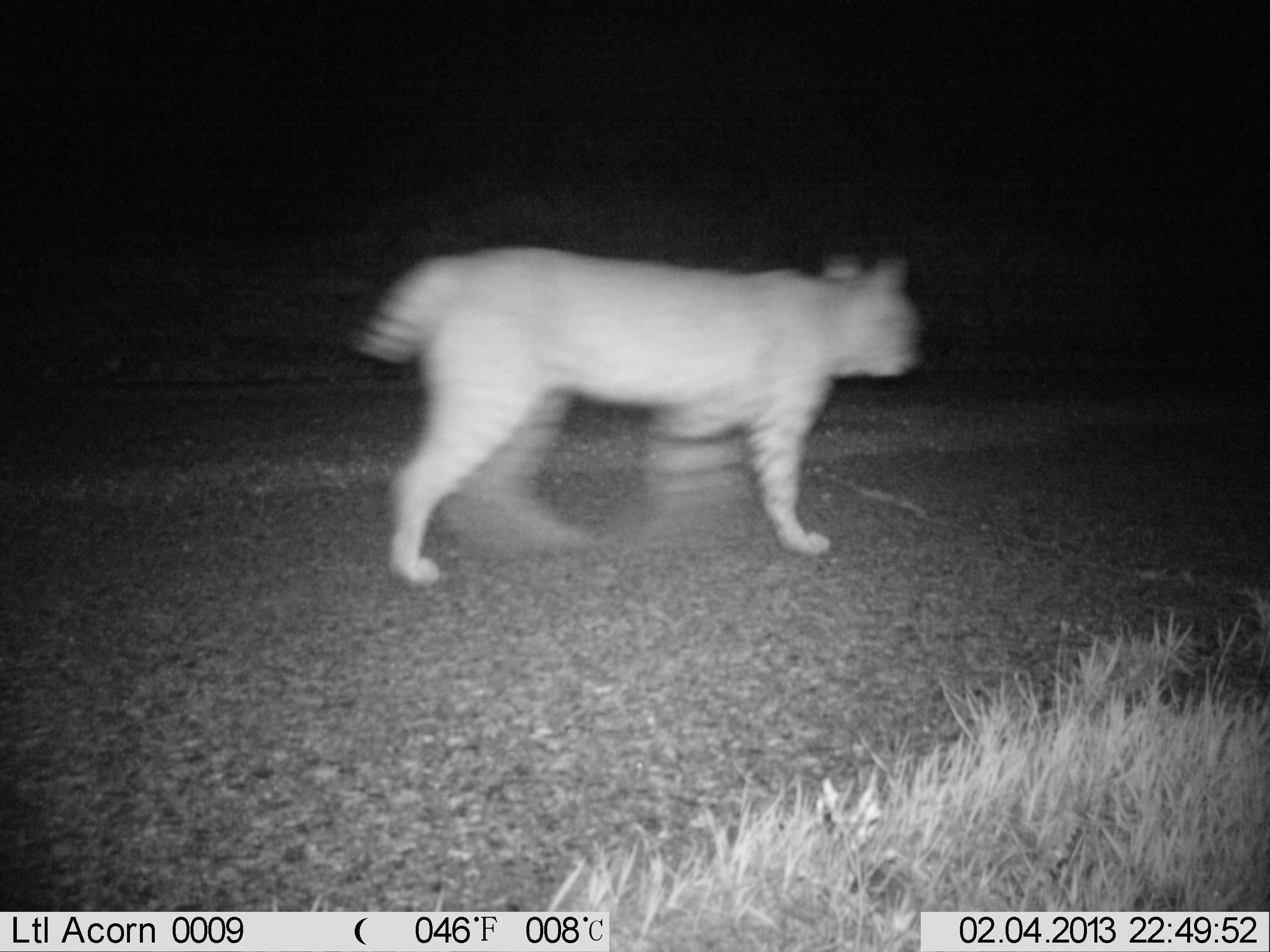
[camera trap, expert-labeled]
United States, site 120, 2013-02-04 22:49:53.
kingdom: Animalia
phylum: Chordata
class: Mammalia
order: Carnivora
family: Felidae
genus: Lynx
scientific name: Lynx rufus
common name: bobcat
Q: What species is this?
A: Bobcat (Lynx rufus).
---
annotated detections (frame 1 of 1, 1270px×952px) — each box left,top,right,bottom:
bobcat: 332,219,938,598